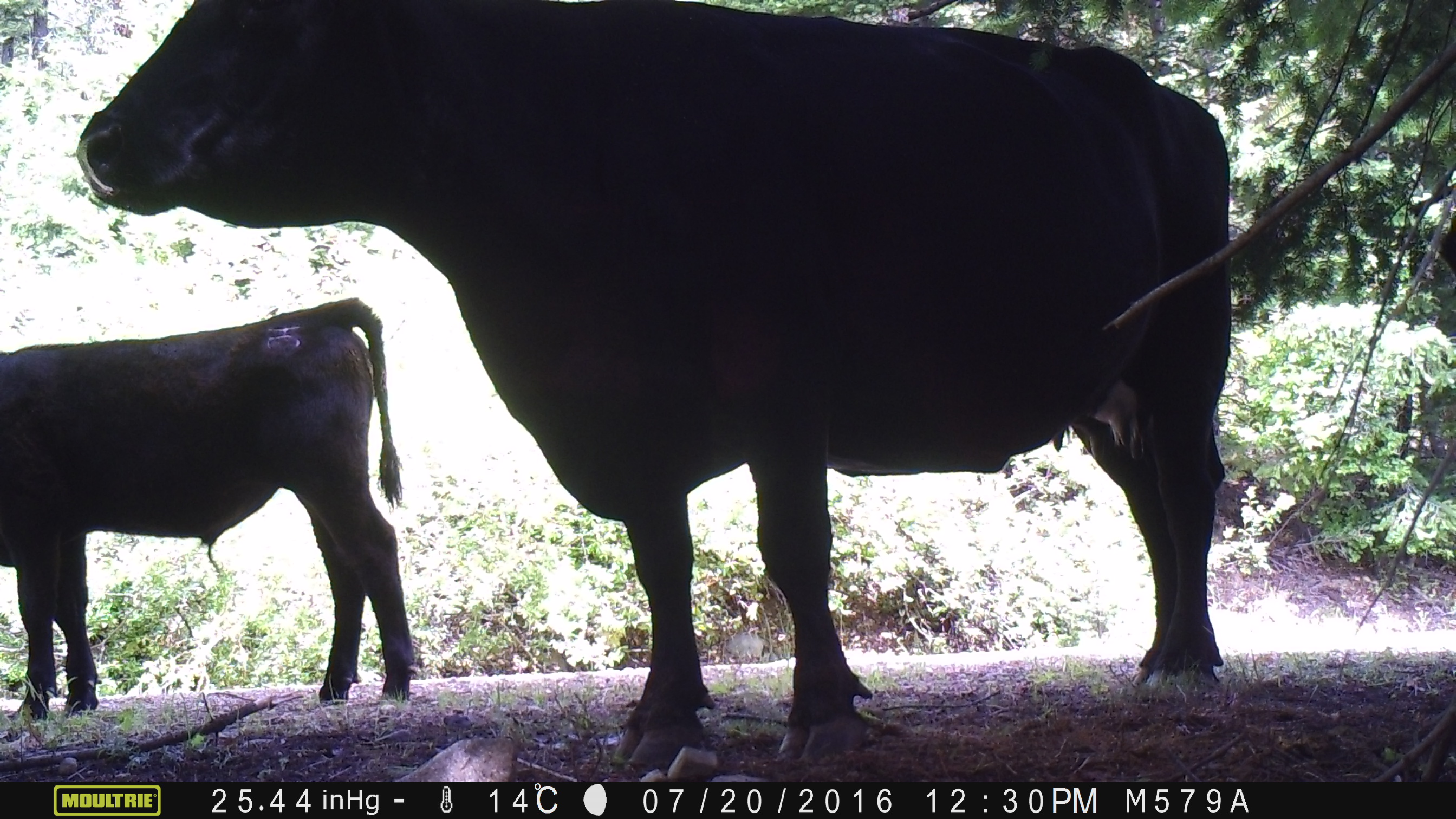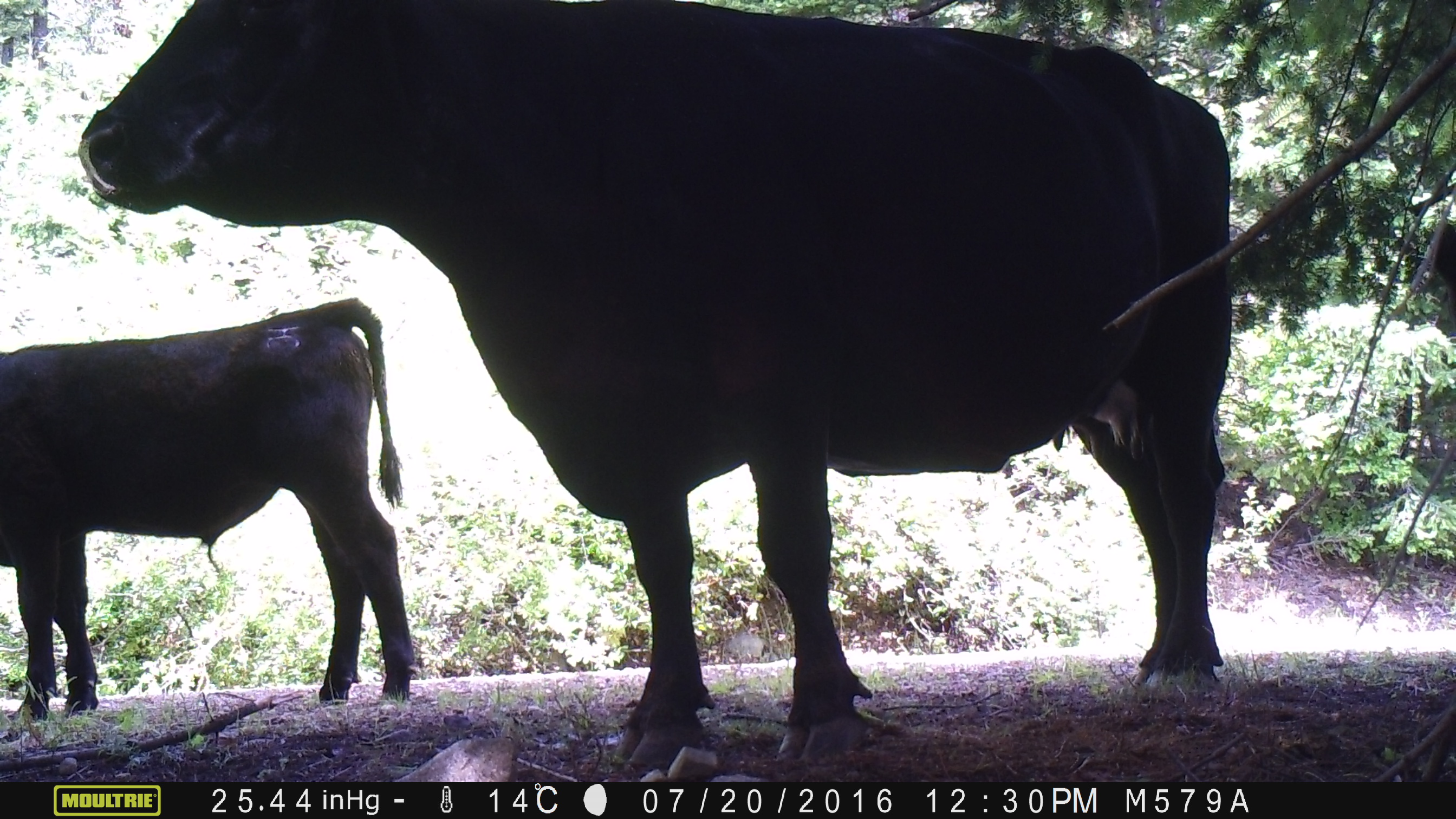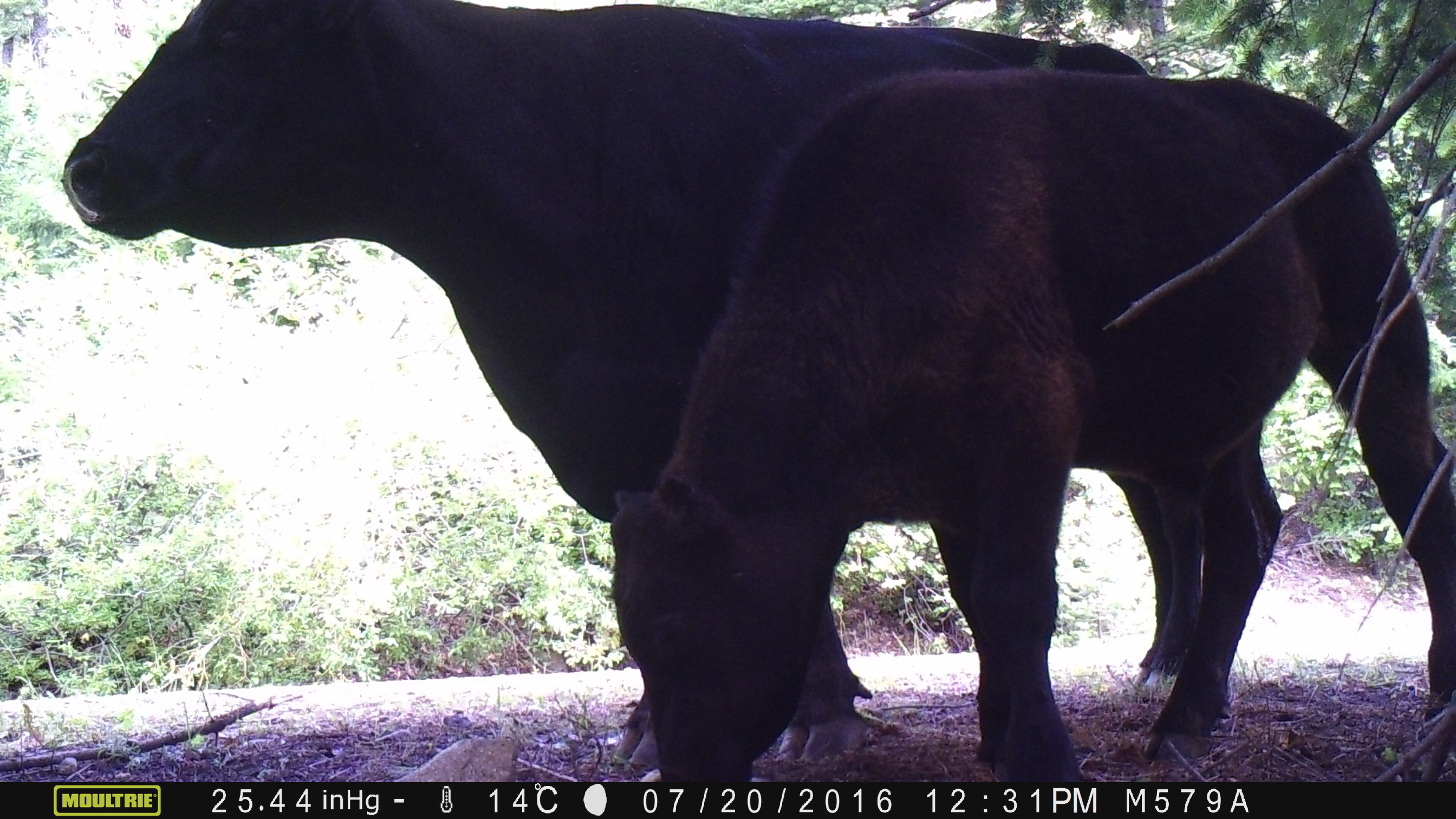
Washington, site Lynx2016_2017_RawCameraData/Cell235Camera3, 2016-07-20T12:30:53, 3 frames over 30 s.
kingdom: Animalia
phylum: Chordata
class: Mammalia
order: Artiodactyla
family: Bovidae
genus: Bos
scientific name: Bos taurus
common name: domestic cattle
Domestic cattle (Bos taurus). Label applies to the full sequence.